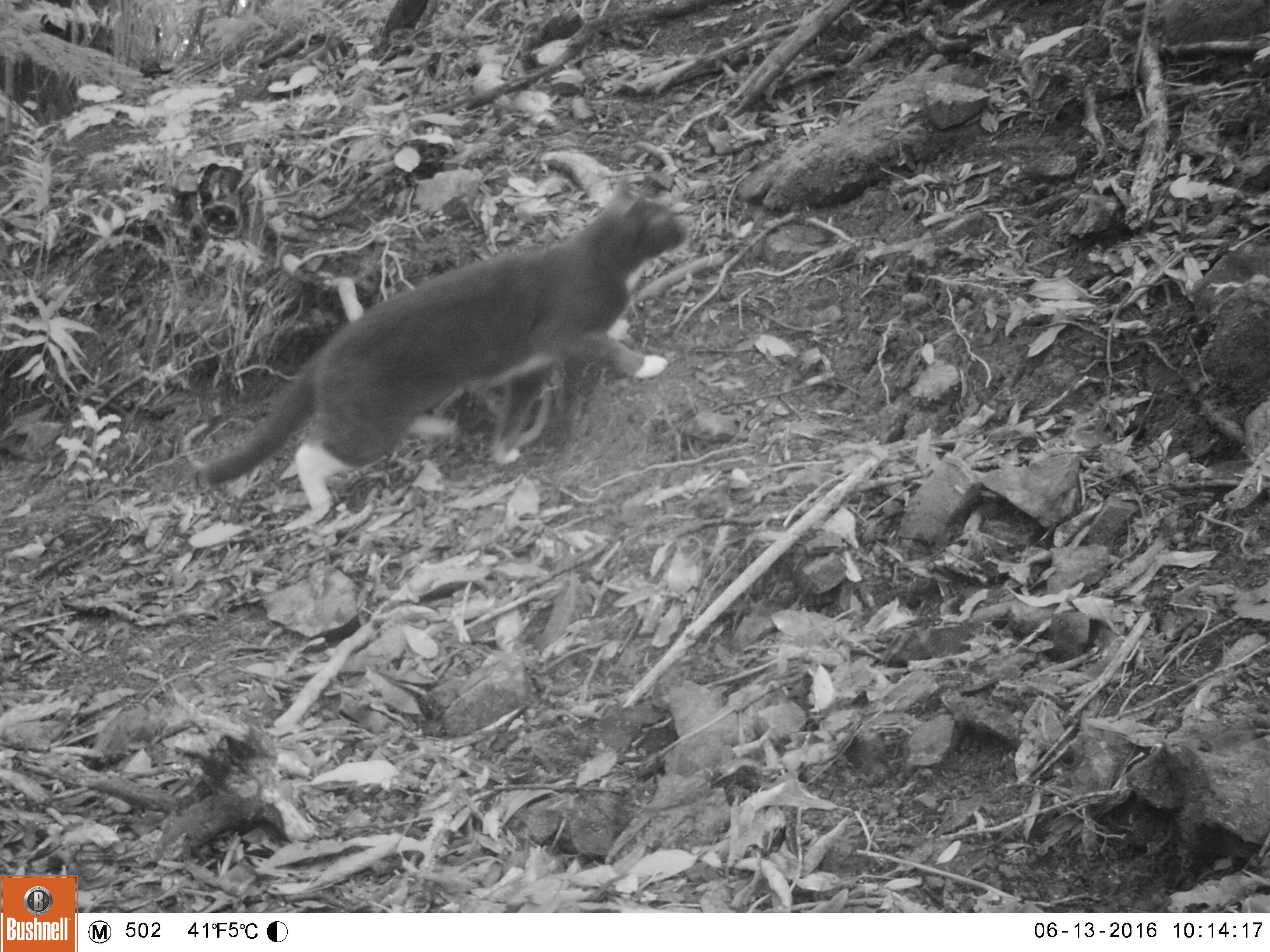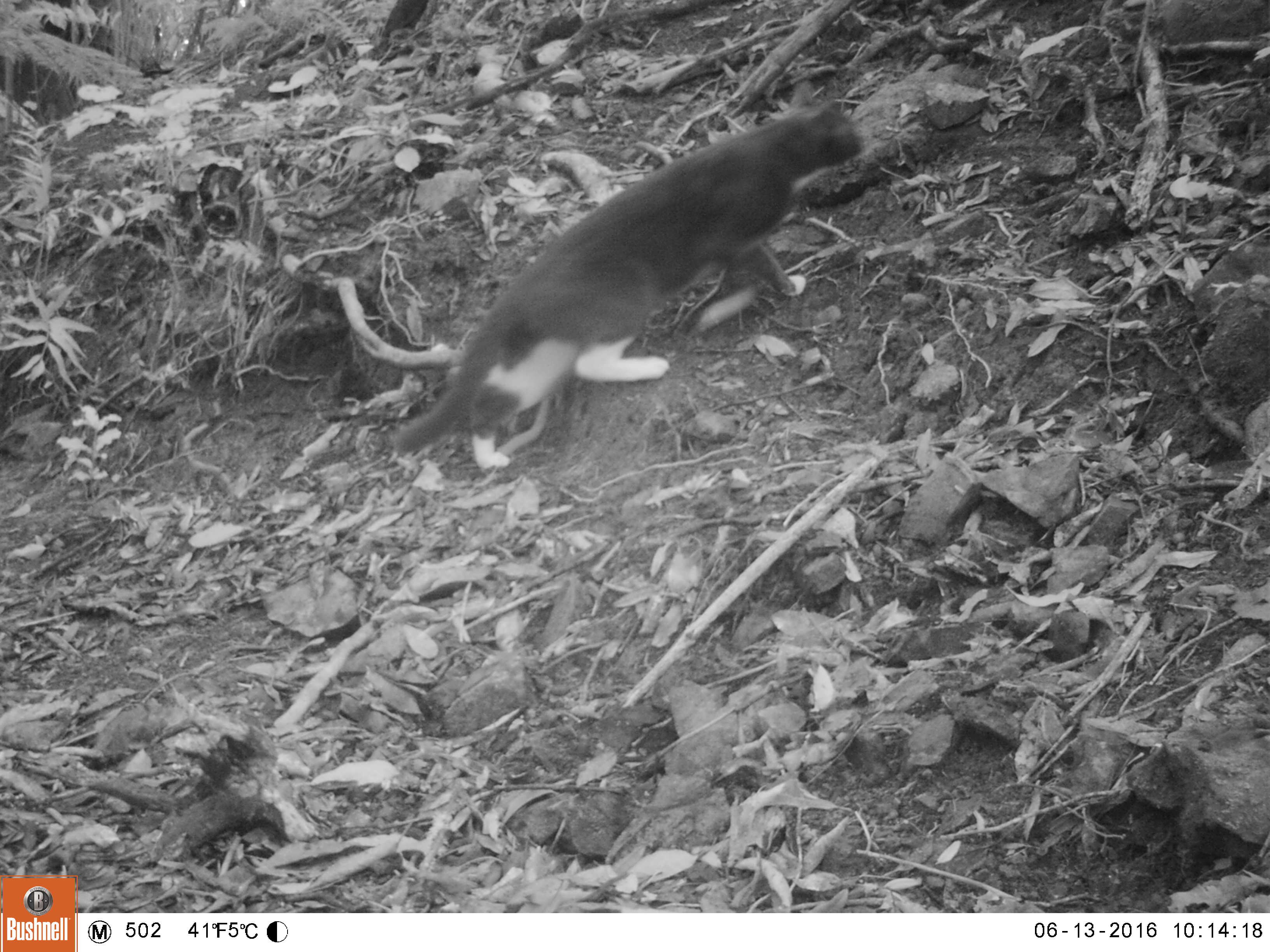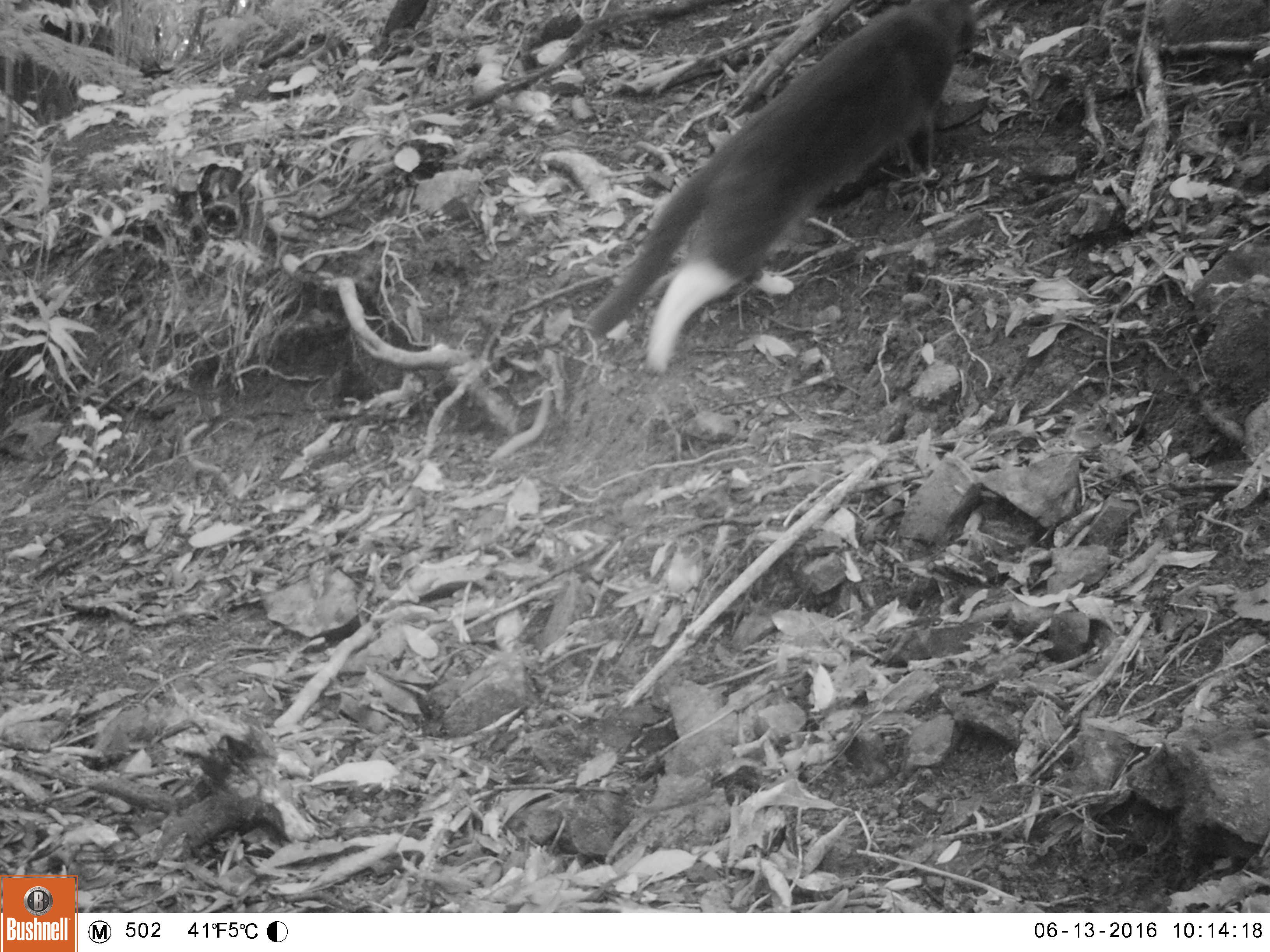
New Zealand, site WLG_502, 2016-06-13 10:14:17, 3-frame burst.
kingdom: Animalia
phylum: Chordata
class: Mammalia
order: Carnivora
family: Felidae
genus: Felis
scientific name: Felis catus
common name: domestic cat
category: cat